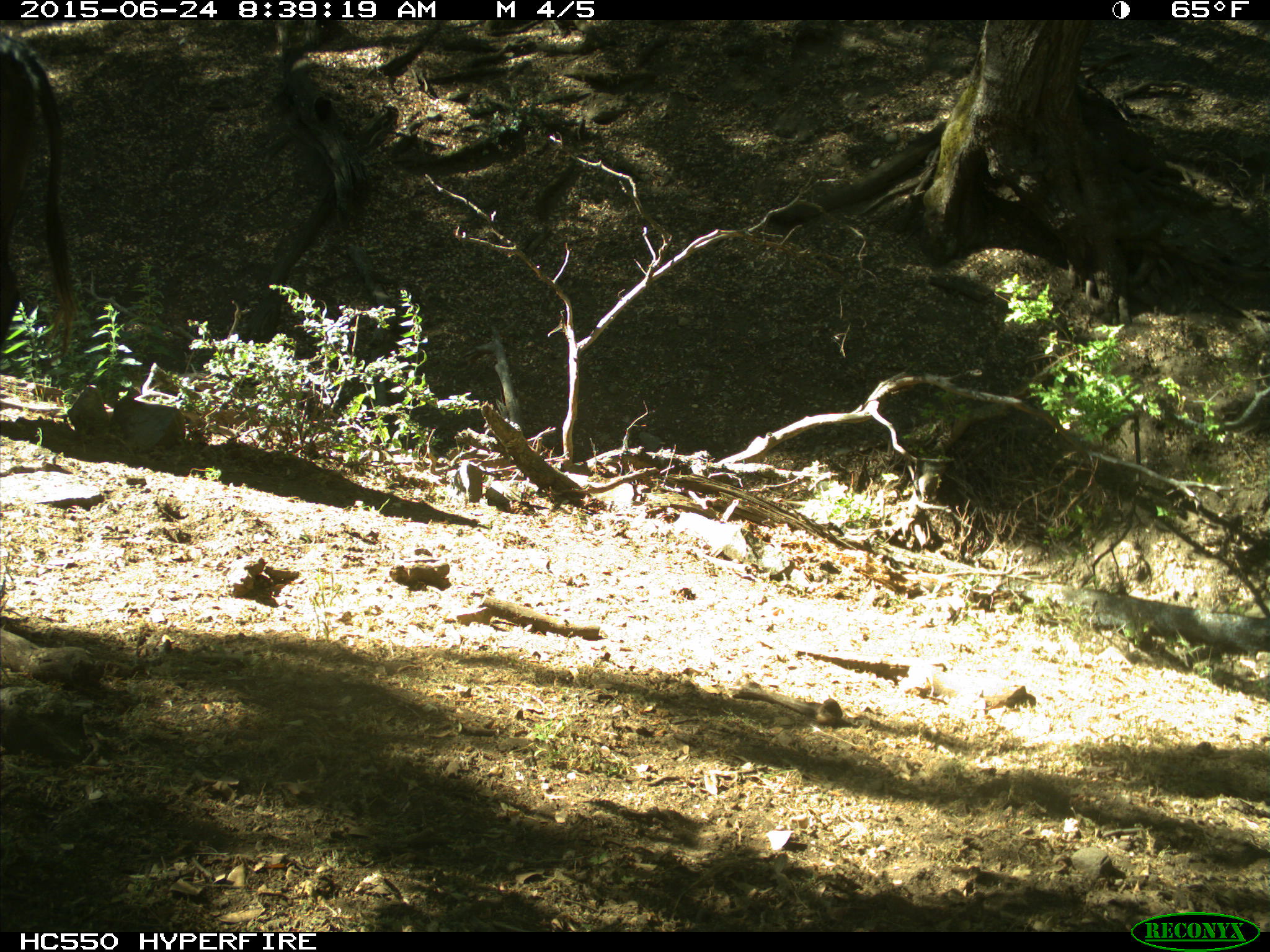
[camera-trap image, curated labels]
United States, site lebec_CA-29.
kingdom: Animalia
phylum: Chordata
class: Mammalia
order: Artiodactyla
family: Bovidae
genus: Bos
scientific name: Bos taurus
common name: domestic cow